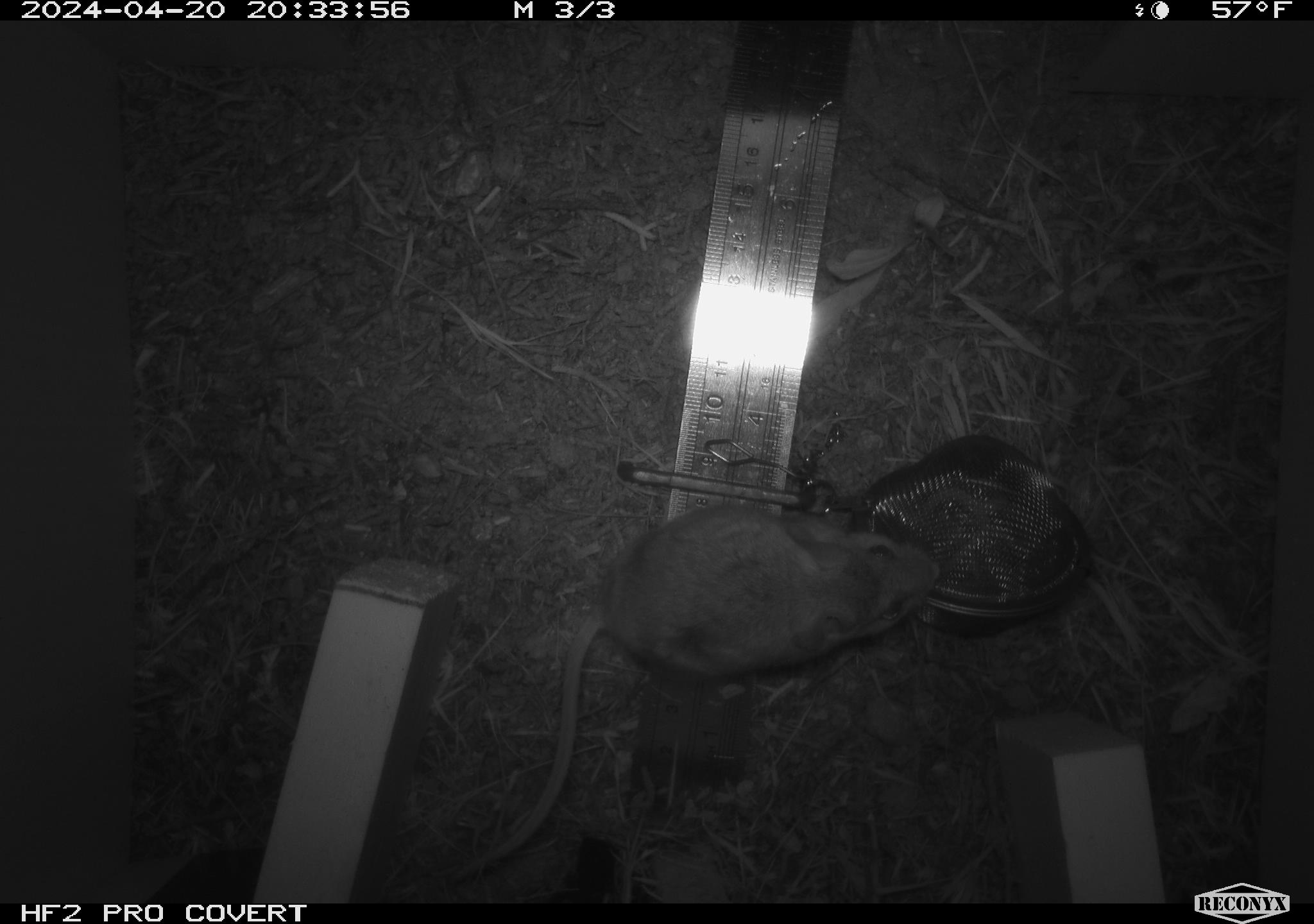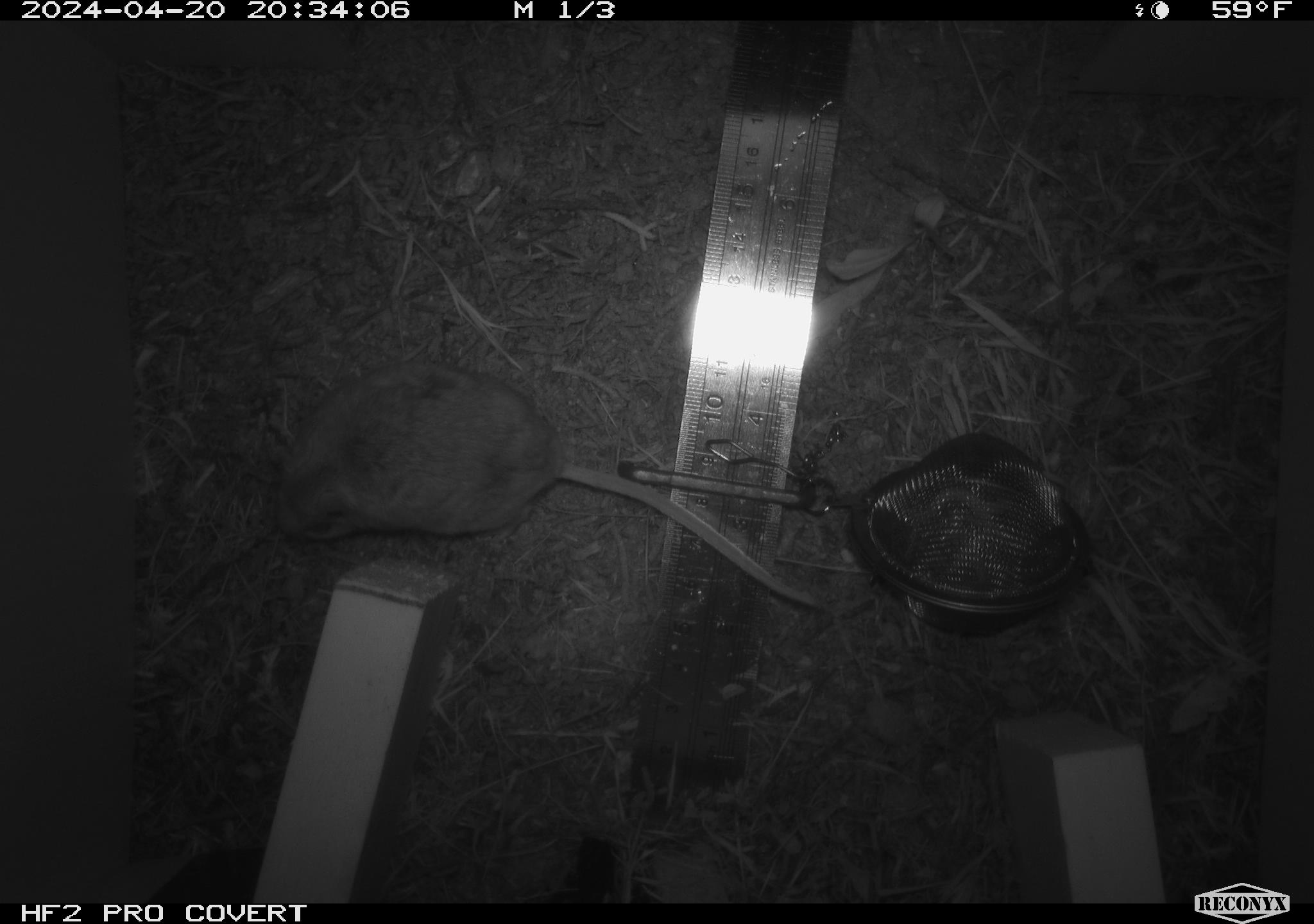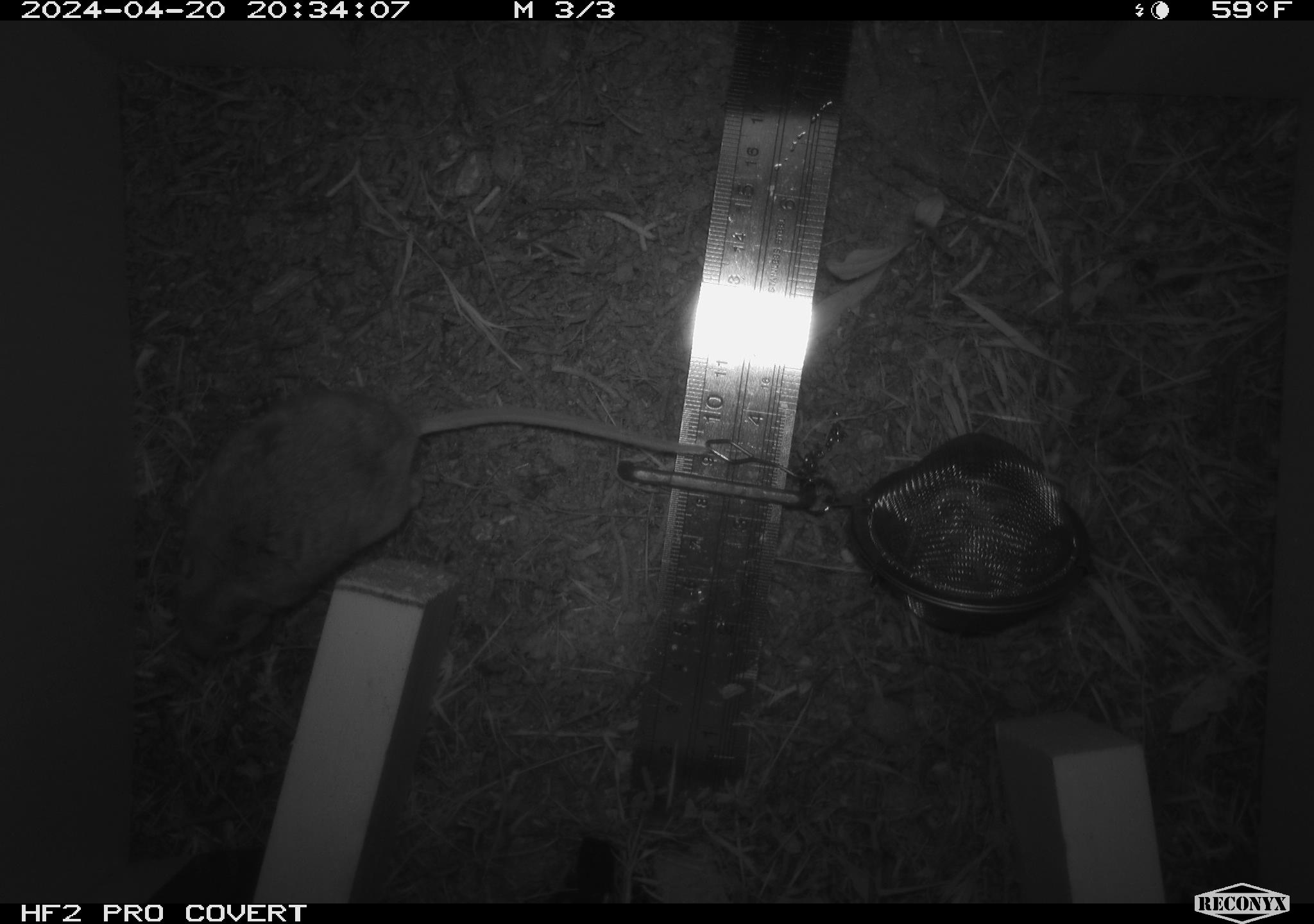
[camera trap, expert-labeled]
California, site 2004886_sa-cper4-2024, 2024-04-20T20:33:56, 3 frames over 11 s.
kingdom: Animalia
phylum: Chordata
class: Mammalia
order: Rodentia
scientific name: Rodentia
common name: rodent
Rodent (Rodentia).